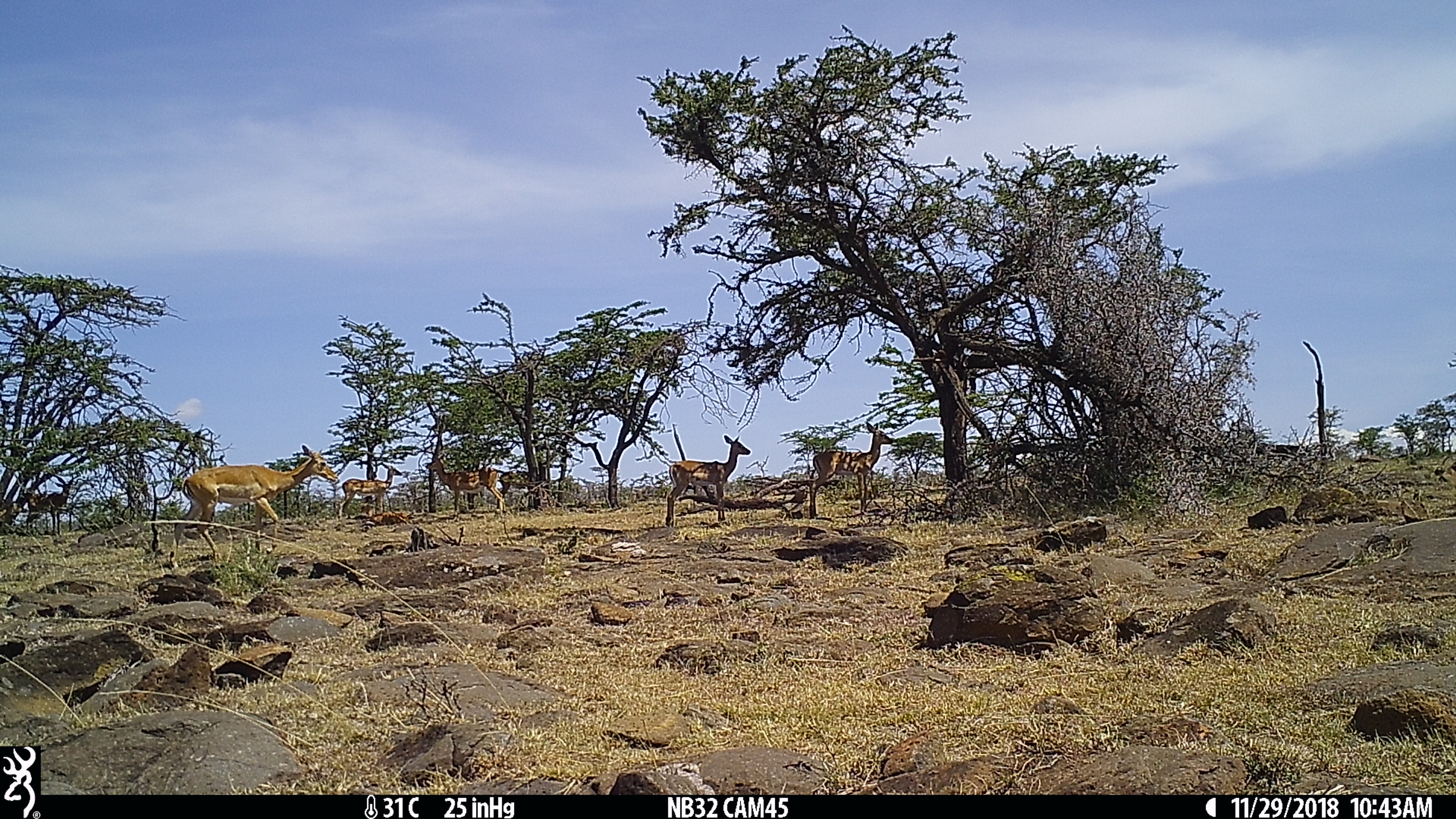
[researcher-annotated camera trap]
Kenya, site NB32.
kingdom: Animalia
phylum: Chordata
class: Mammalia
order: Artiodactyla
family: Bovidae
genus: Aepyceros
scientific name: Aepyceros melampus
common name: impala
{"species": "impala (Aepyceros melampus)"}